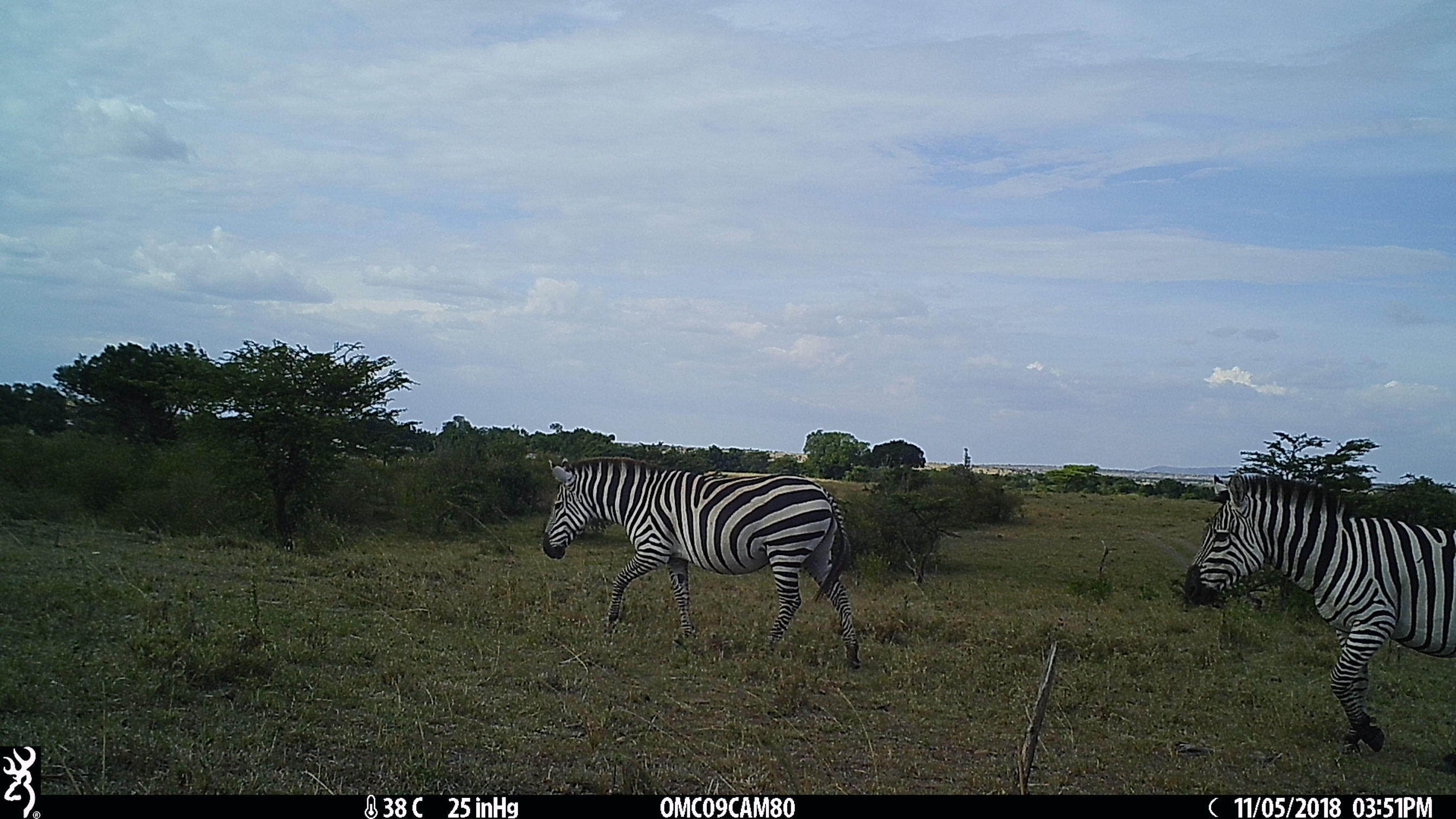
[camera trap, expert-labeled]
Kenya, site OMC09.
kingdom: Animalia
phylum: Chordata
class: Mammalia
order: Perissodactyla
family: Equidae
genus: Equus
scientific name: Equus quagga burchellii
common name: burchell's zebra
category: zebra